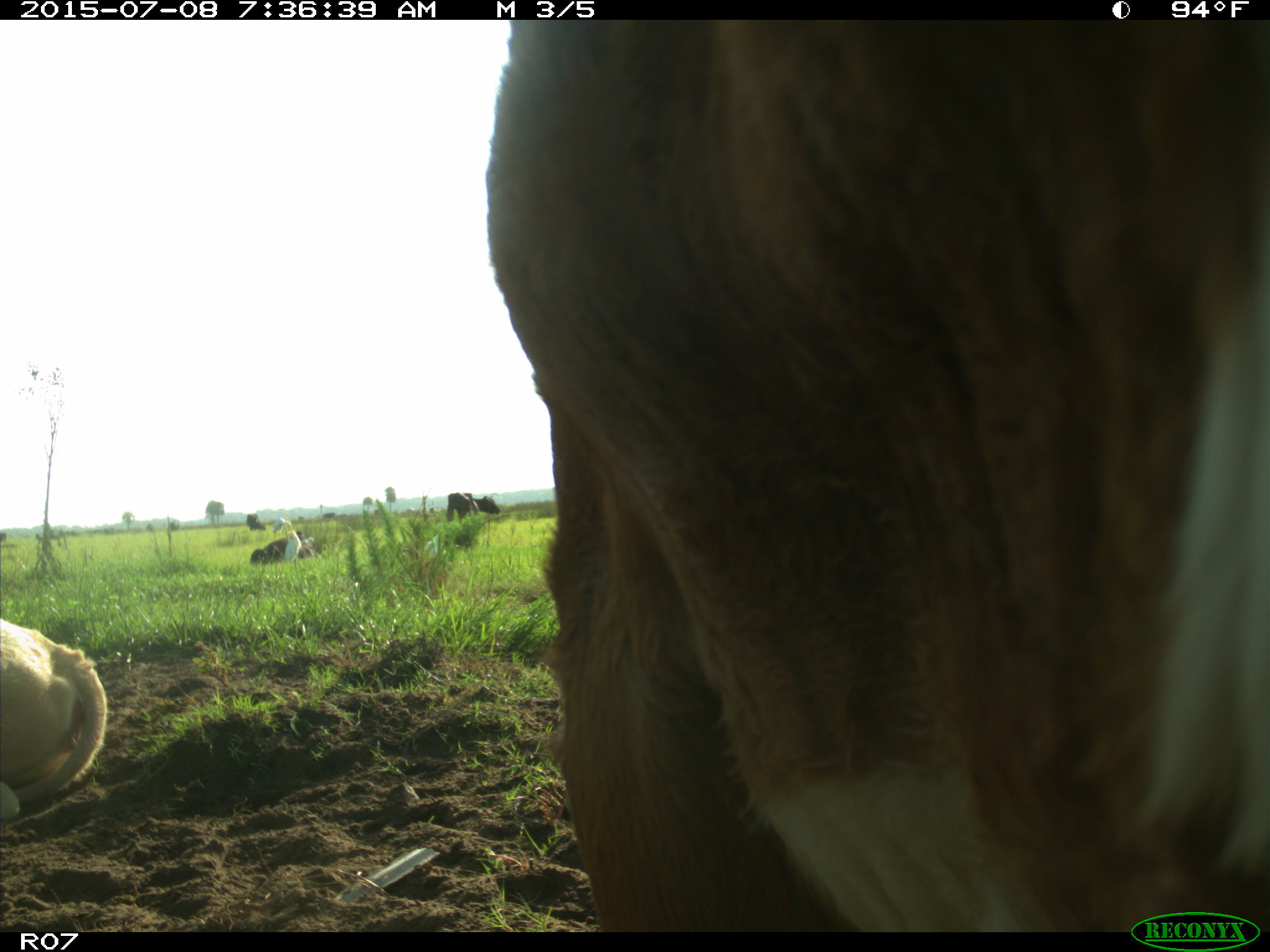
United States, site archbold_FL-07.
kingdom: Animalia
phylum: Chordata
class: Mammalia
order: Artiodactyla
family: Bovidae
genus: Bos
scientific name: Bos taurus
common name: domestic cow